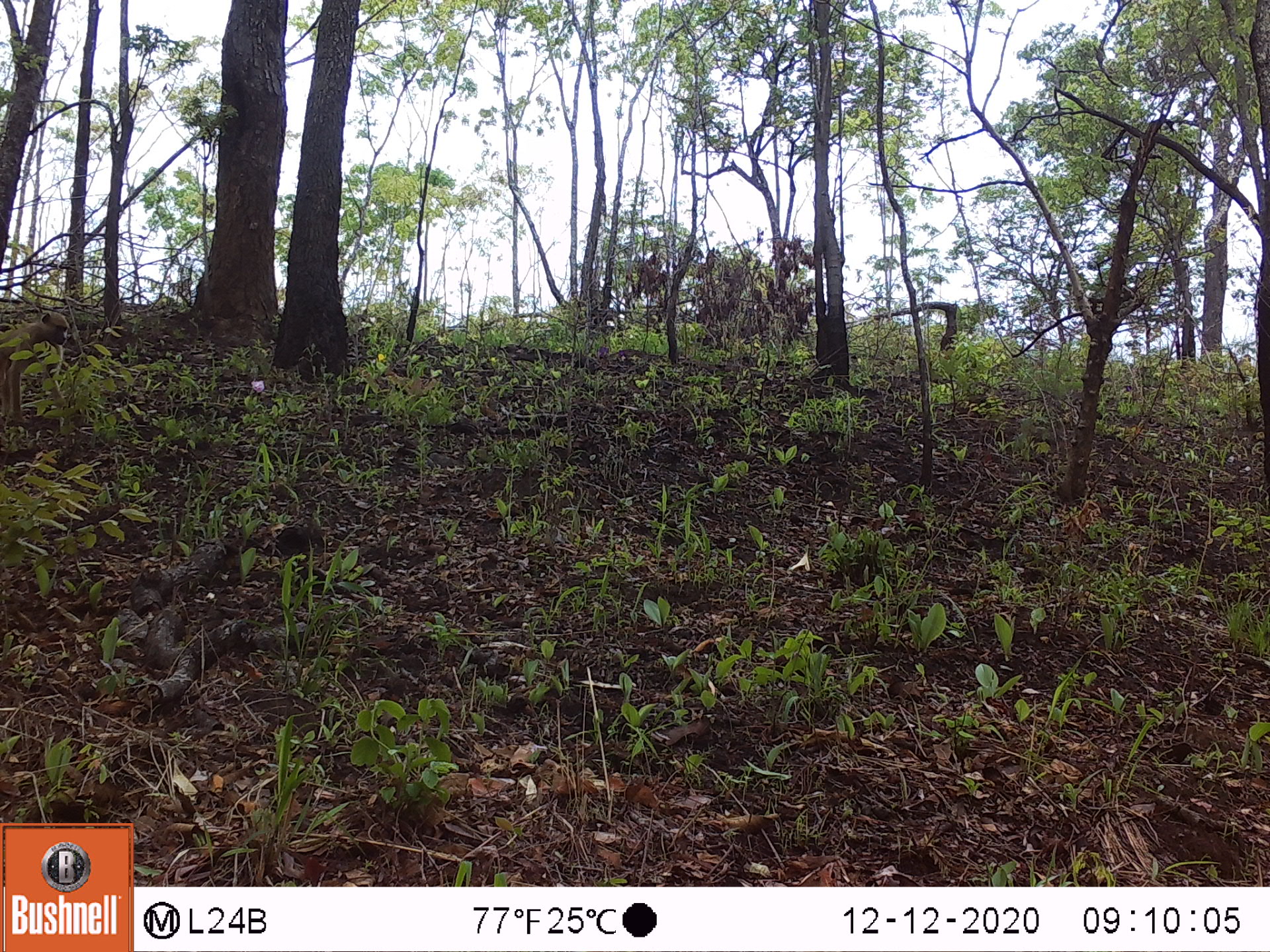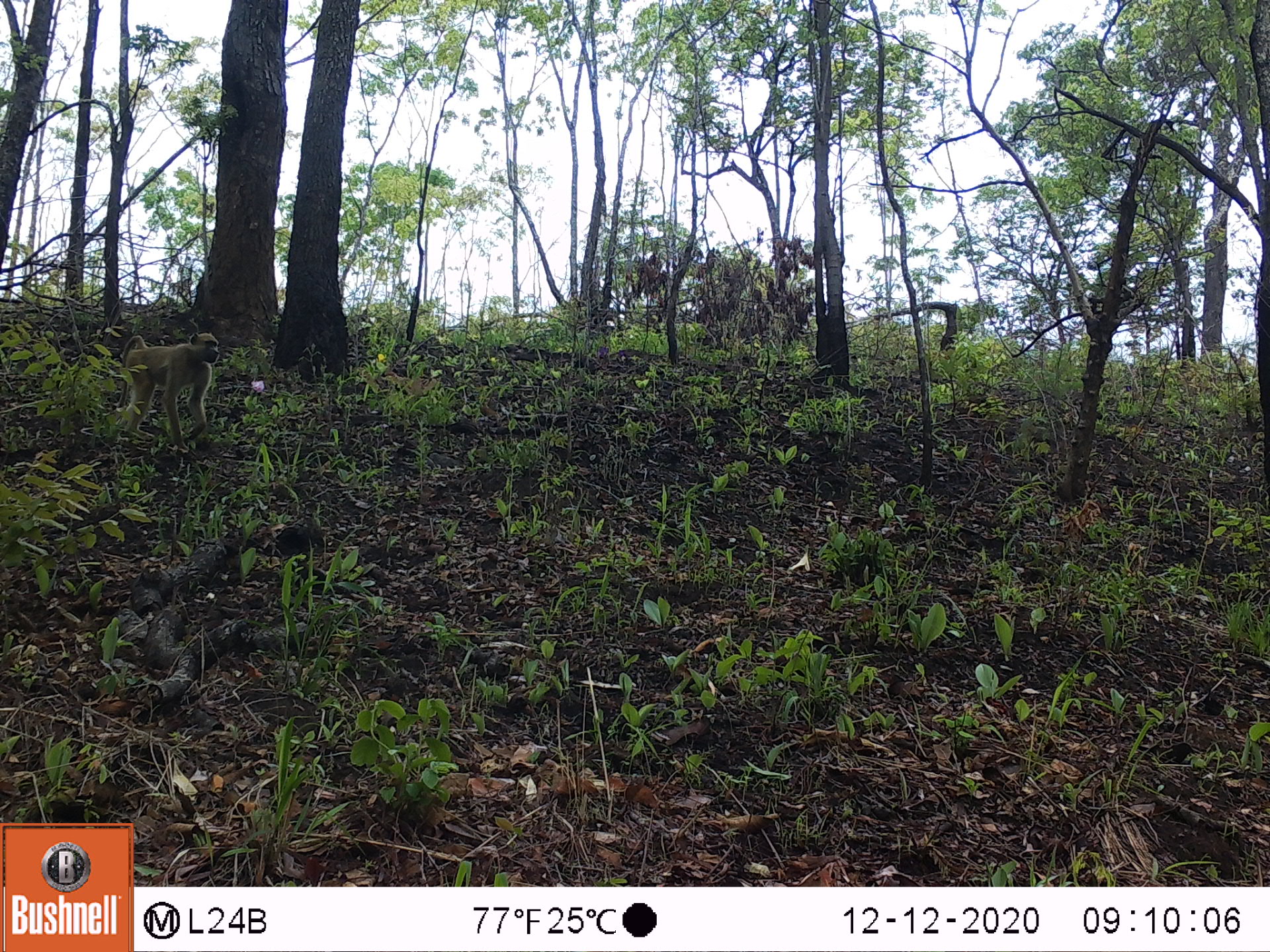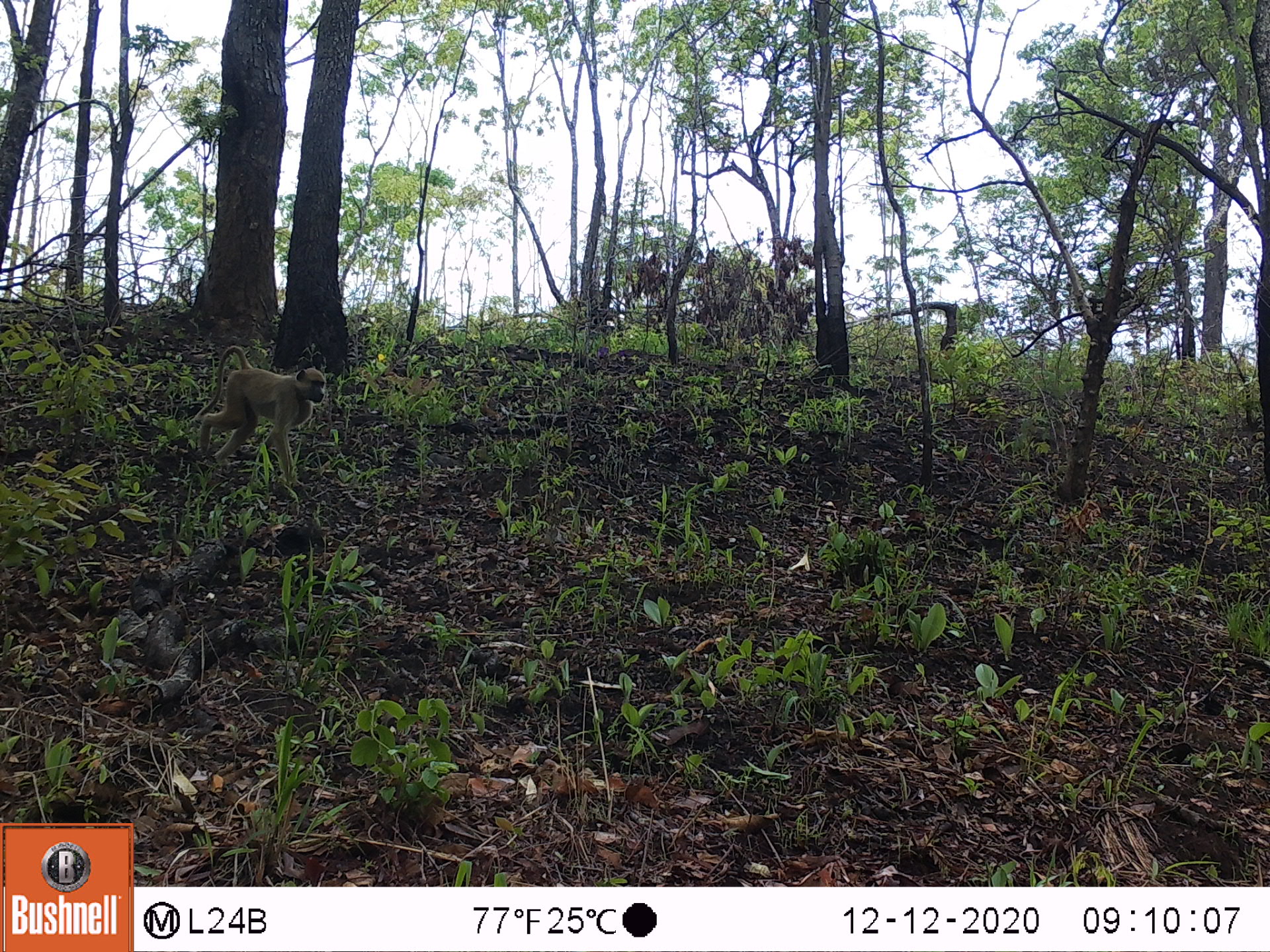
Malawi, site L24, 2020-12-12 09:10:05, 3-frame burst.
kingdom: Animalia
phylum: Chordata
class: Mammalia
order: Primates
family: Cercopithecidae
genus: Papio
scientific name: Papio cynocephalus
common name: yellow baboon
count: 1